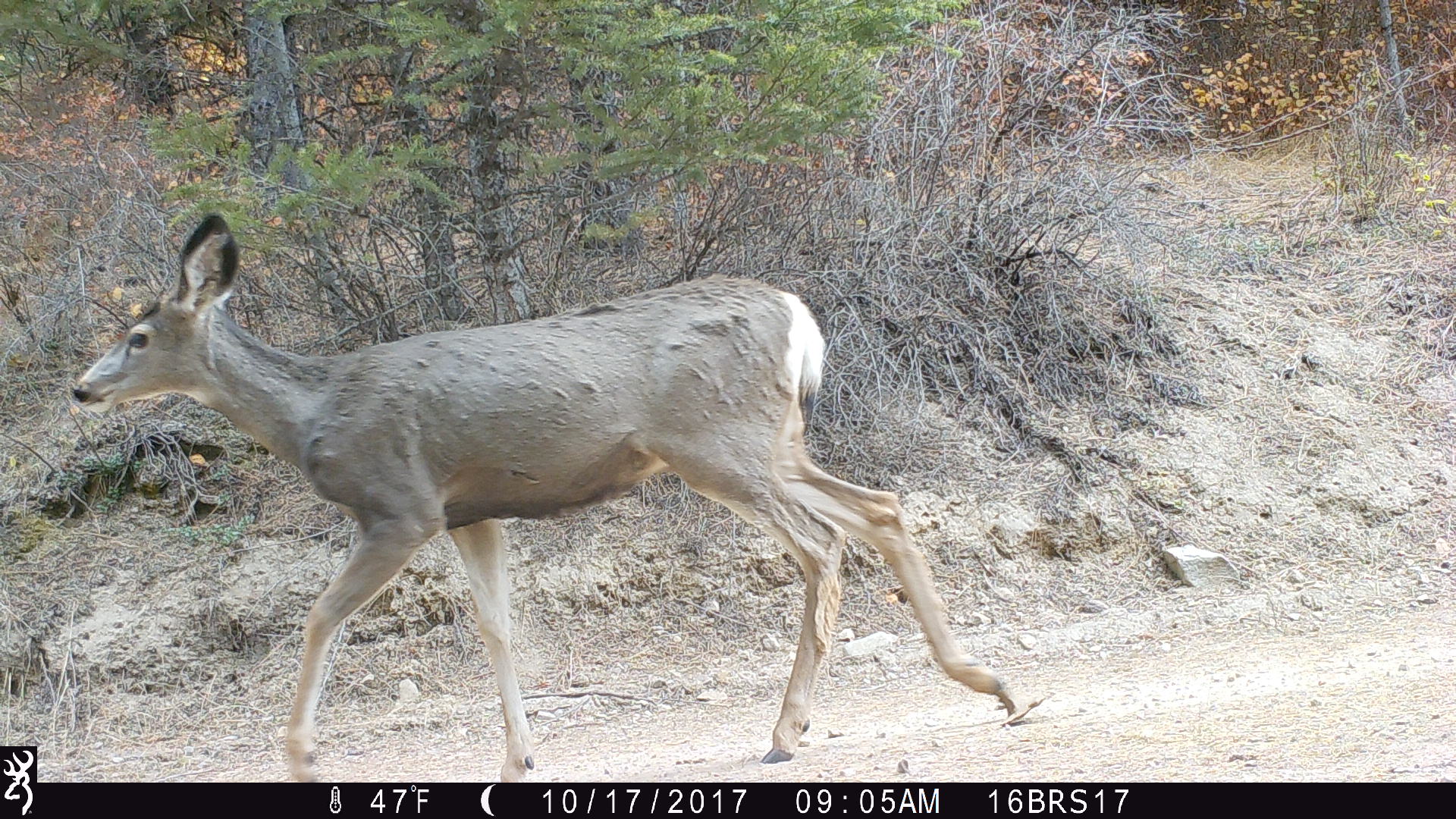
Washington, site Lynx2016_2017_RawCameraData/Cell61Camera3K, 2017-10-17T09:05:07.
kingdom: Animalia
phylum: Chordata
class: Mammalia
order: Artiodactyla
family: Cervidae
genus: Odocoileus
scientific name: Odocoileus hemionus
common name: mule deer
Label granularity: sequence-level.